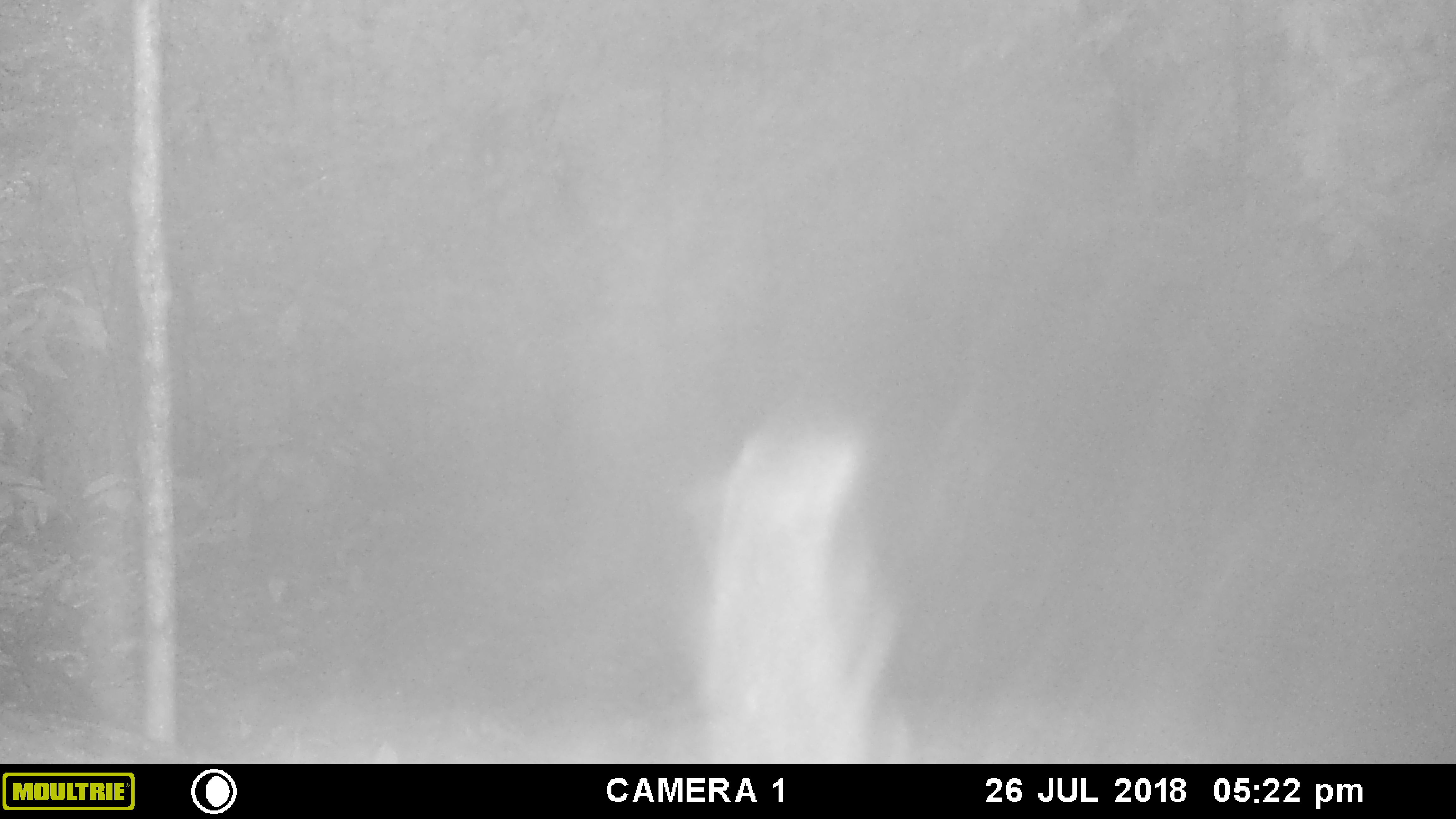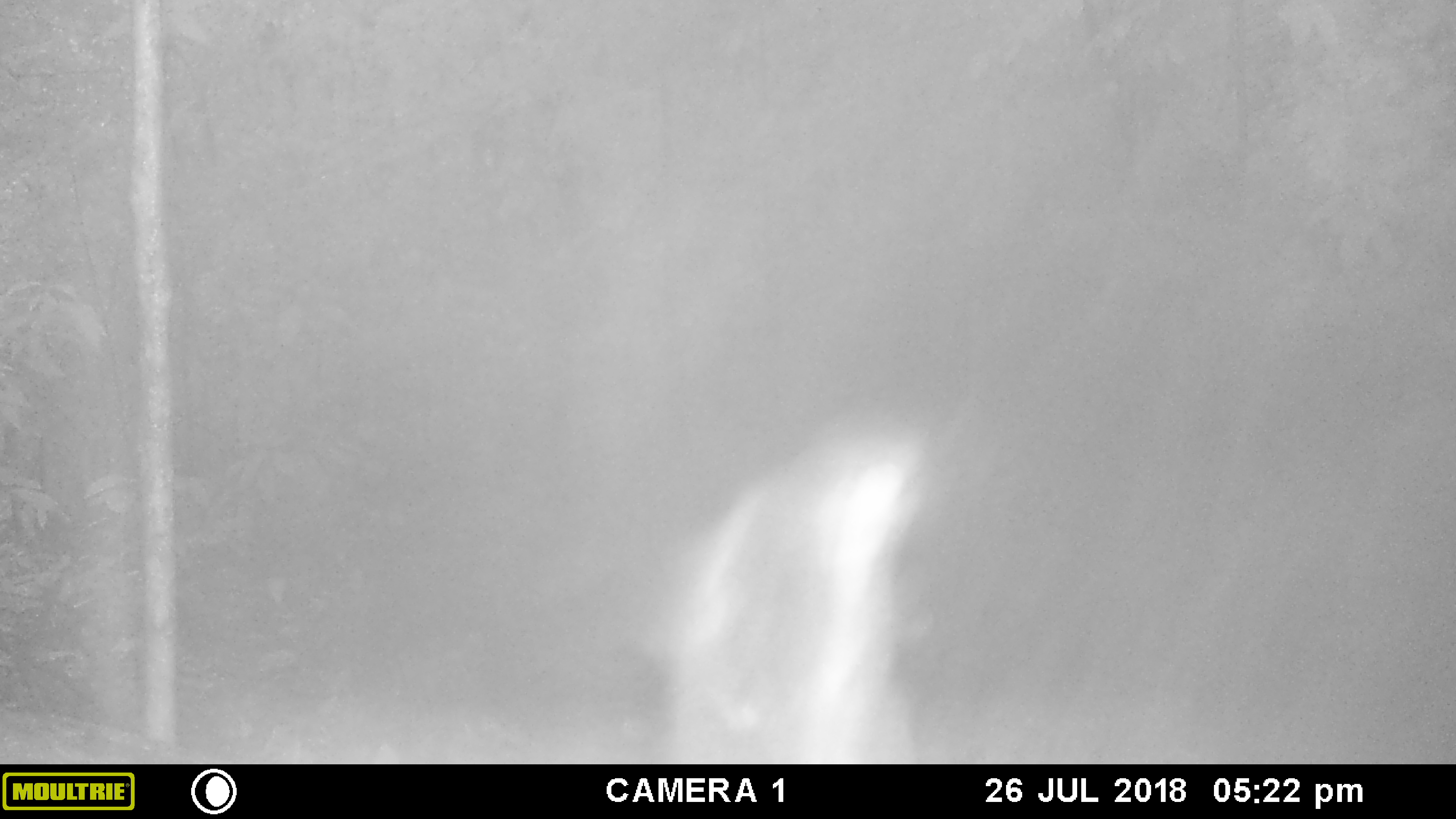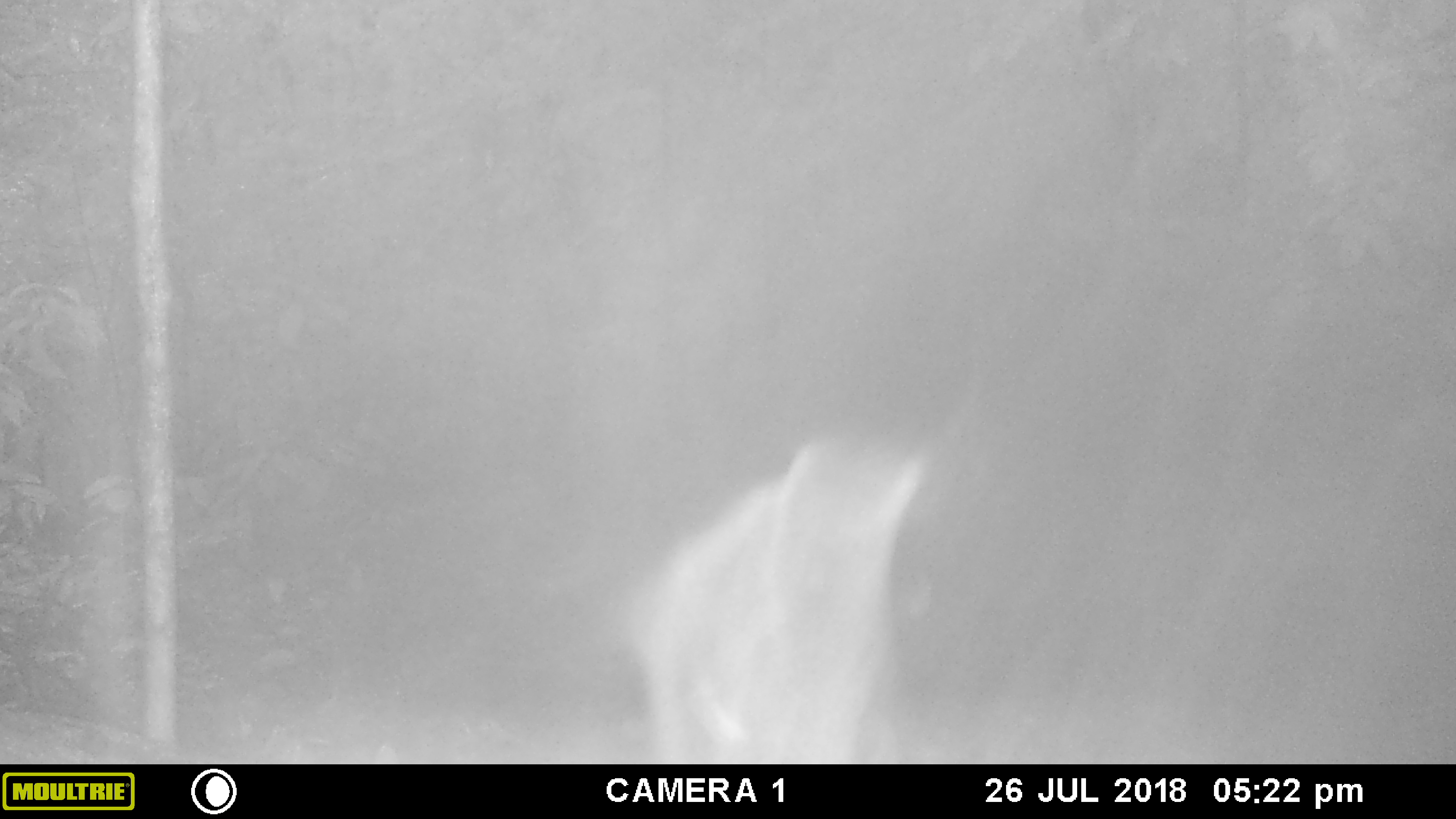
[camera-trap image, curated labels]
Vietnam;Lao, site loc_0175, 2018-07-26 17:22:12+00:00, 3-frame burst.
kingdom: Animalia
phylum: Chordata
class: Mammalia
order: Primates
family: Cercopithecidae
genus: Macaca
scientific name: Macaca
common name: macaque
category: unidentified macaque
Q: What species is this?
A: Unidentified macaque (macaque) (Macaca).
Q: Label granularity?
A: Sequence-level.